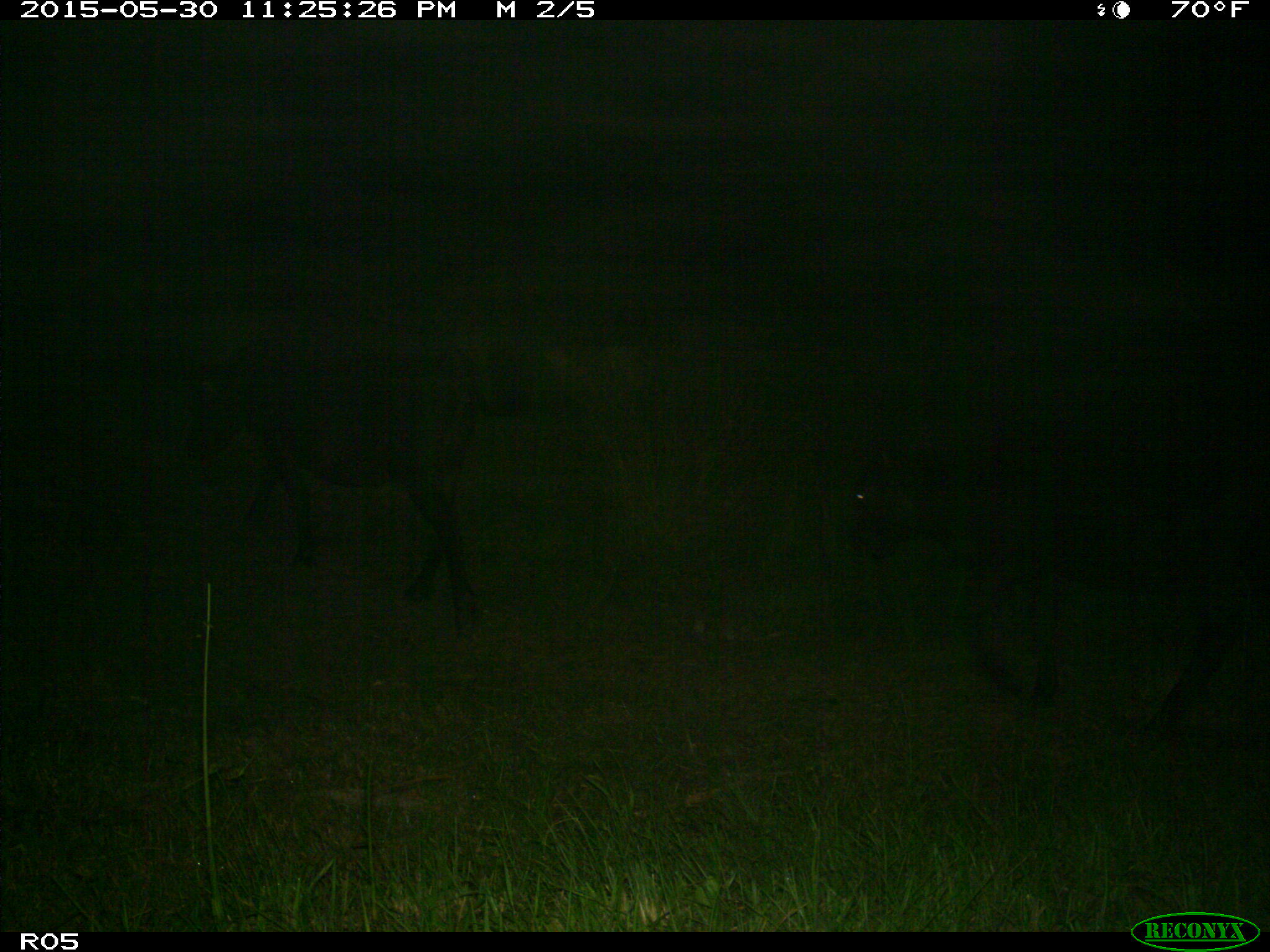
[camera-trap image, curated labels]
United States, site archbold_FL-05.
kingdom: Animalia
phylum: Chordata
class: Mammalia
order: Artiodactyla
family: Bovidae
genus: Bos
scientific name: Bos taurus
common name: domestic cow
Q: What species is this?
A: Bos taurus (domestic cow).